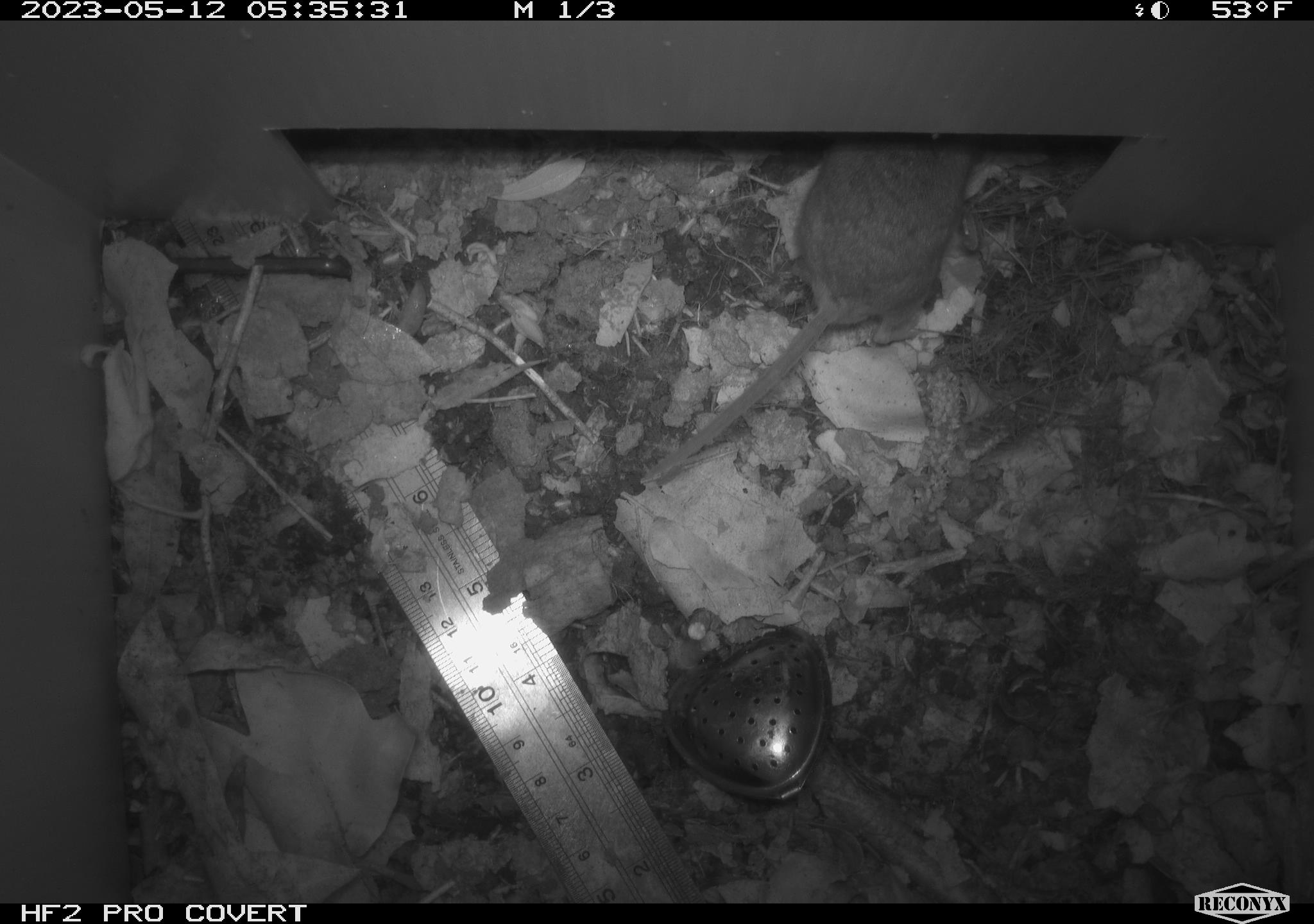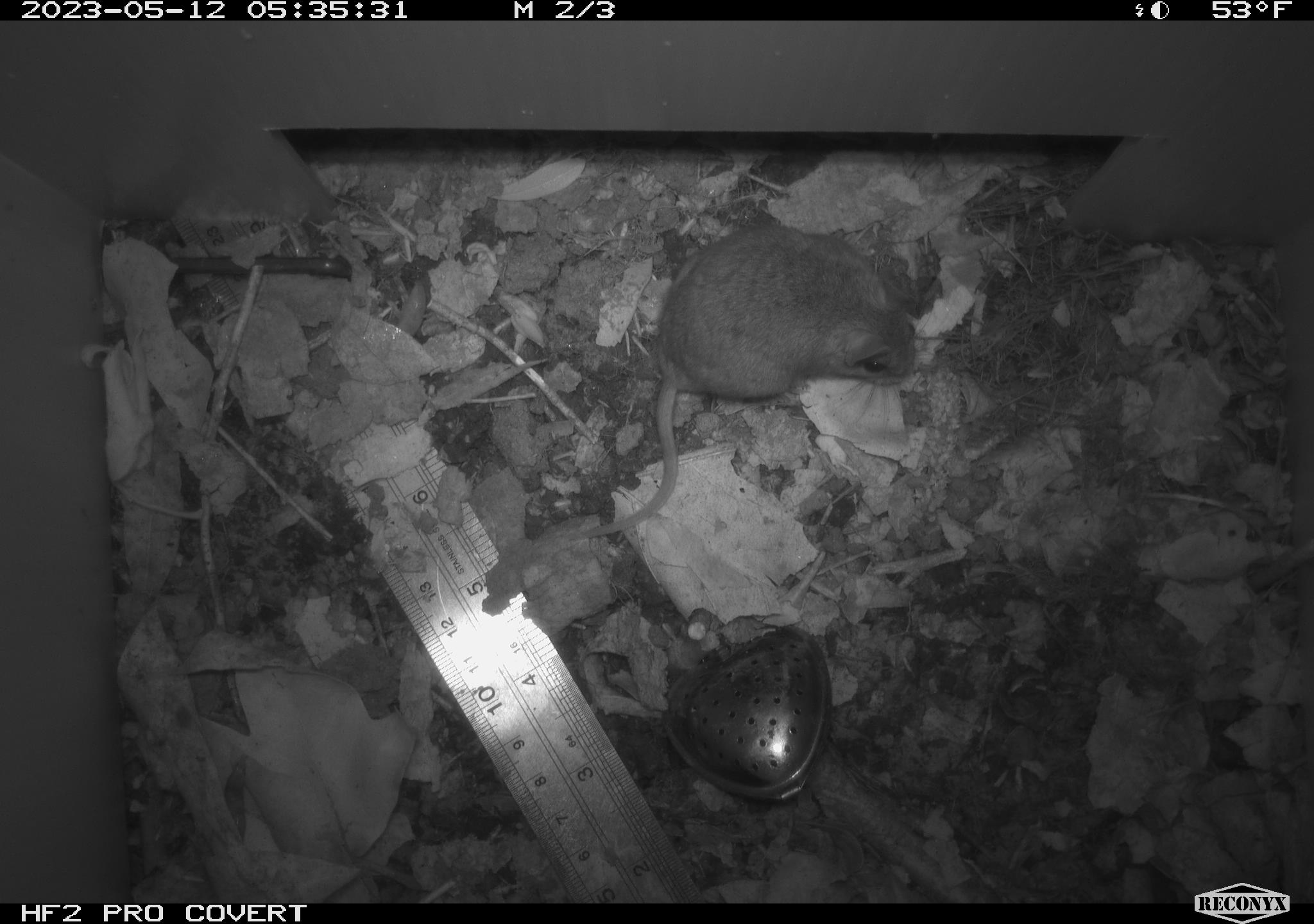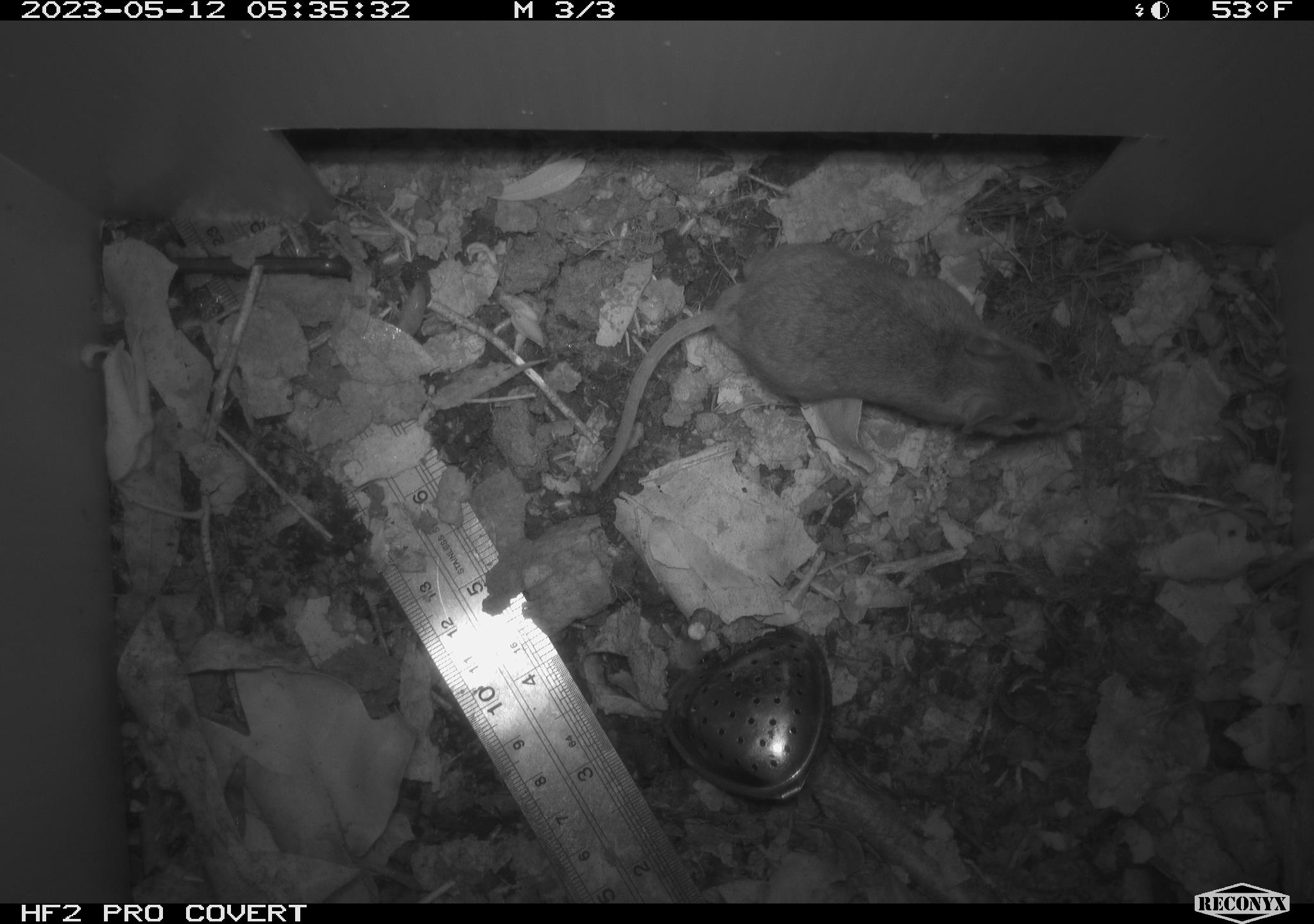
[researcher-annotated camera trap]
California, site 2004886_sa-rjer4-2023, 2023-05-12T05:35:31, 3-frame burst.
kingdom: Animalia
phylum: Chordata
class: Mammalia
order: Rodentia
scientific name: Rodentia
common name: mouse species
Mouse species (Rodentia).